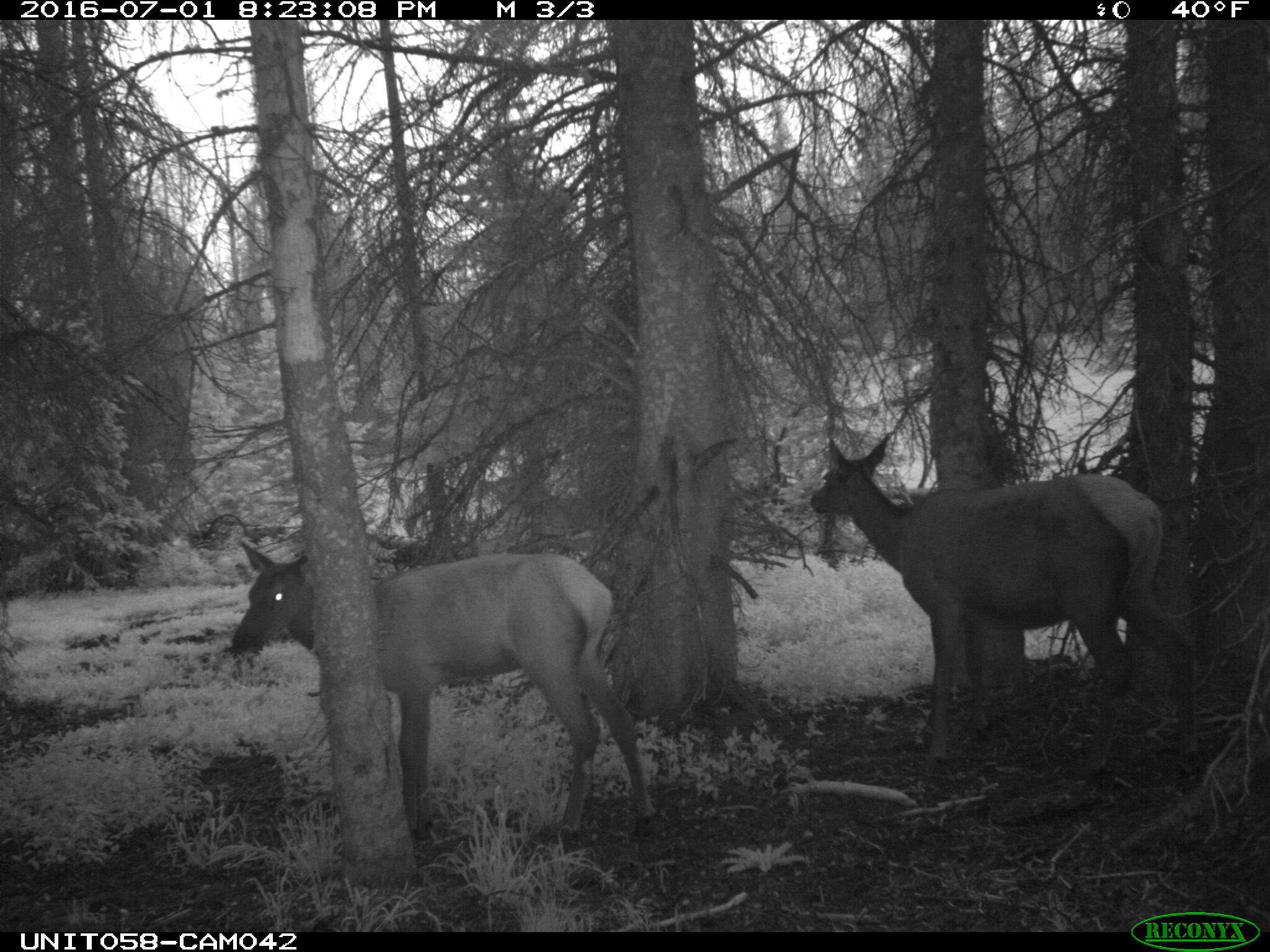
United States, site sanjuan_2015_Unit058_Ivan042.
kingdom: Animalia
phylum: Chordata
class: Mammalia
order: Artiodactyla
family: Cervidae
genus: Cervus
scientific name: Cervus elaphus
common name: red deer